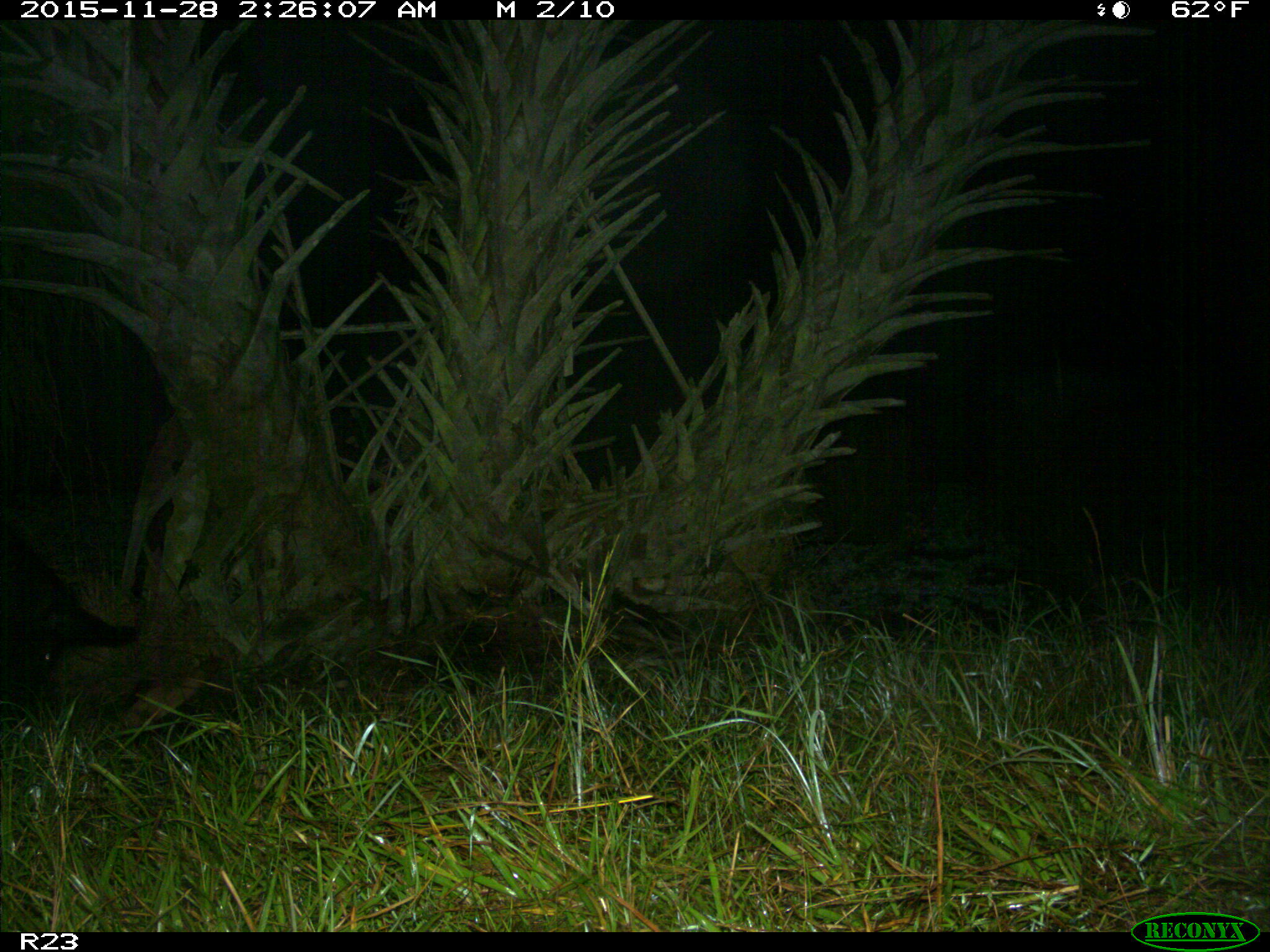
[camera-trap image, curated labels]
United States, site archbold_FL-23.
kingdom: Animalia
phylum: Chordata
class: Mammalia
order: Artiodactyla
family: Suidae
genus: Sus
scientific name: Sus scrofa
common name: wild boar